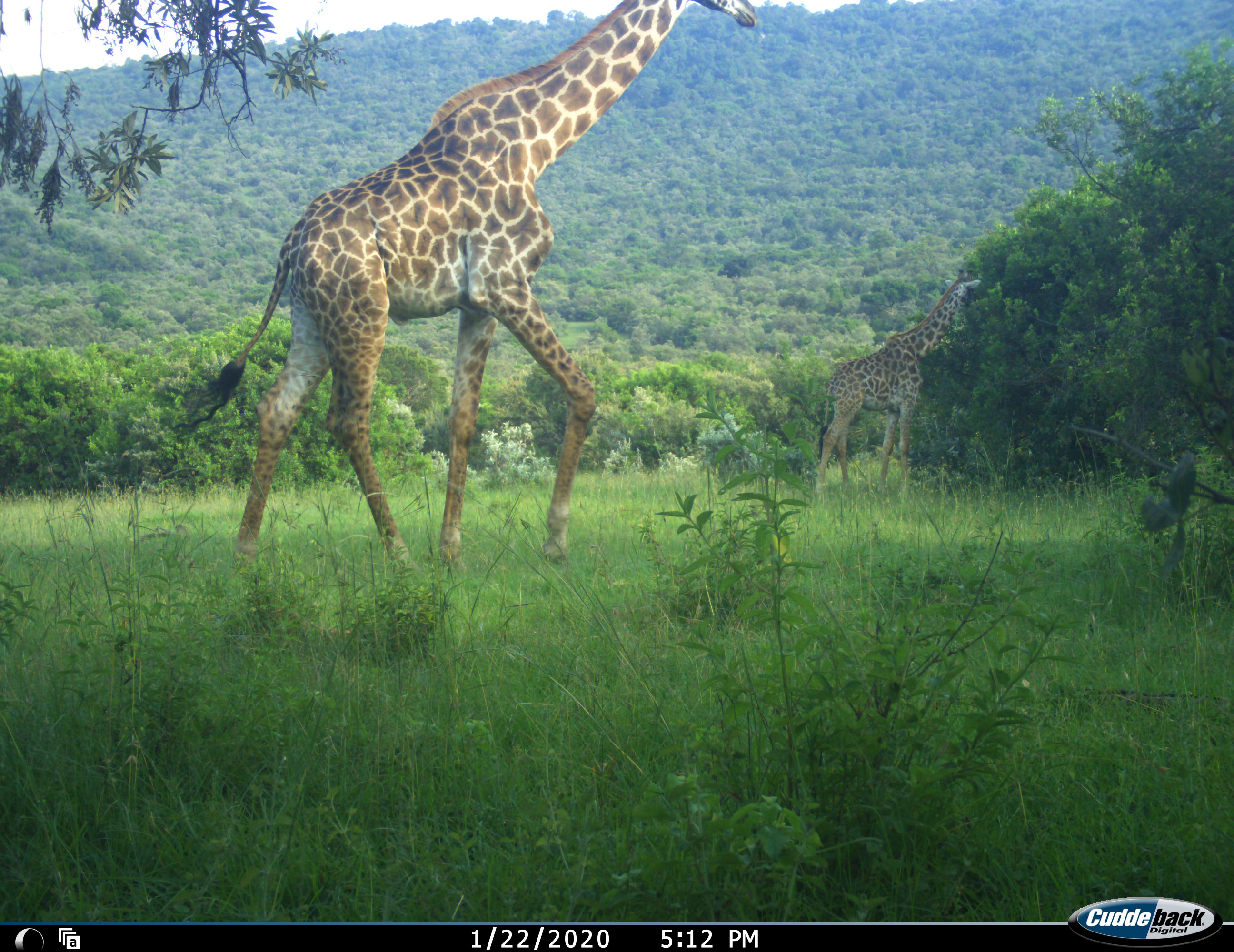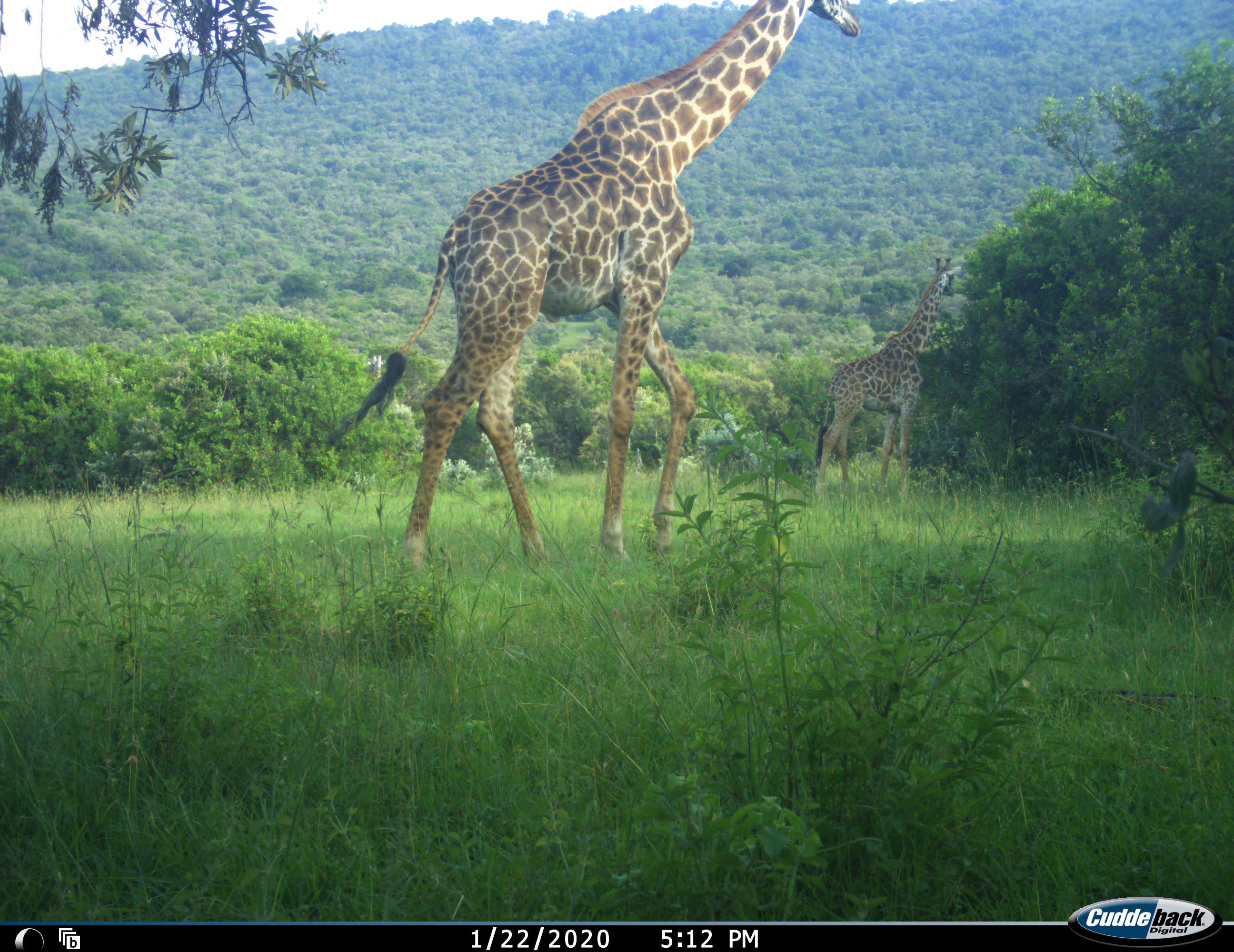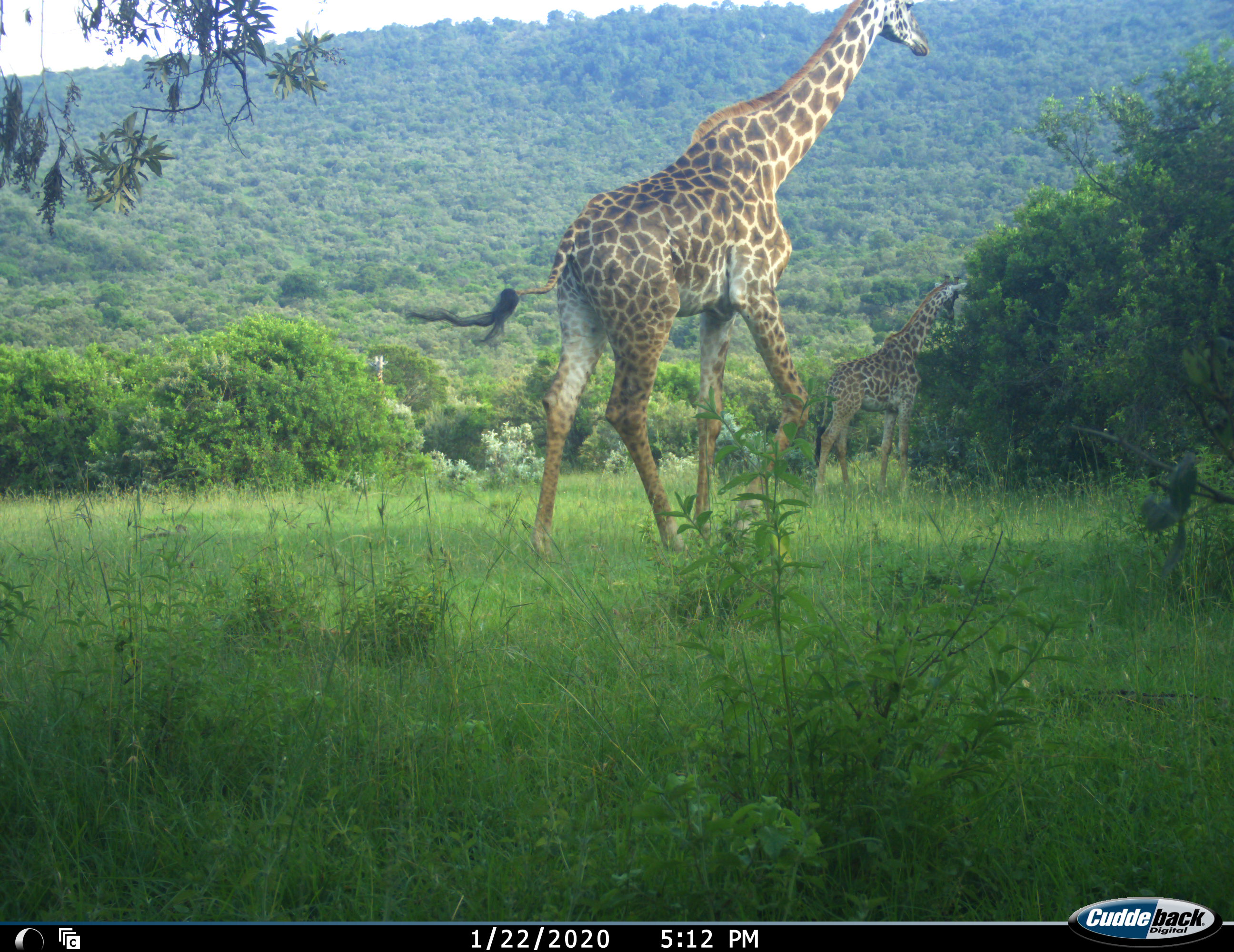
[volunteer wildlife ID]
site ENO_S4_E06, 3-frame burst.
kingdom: Animalia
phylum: Chordata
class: Mammalia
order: Artiodactyla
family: Giraffidae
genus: Giraffa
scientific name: Giraffa camelopardalis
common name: giraffe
Giraffe (Giraffa camelopardalis), count 2. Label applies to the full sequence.